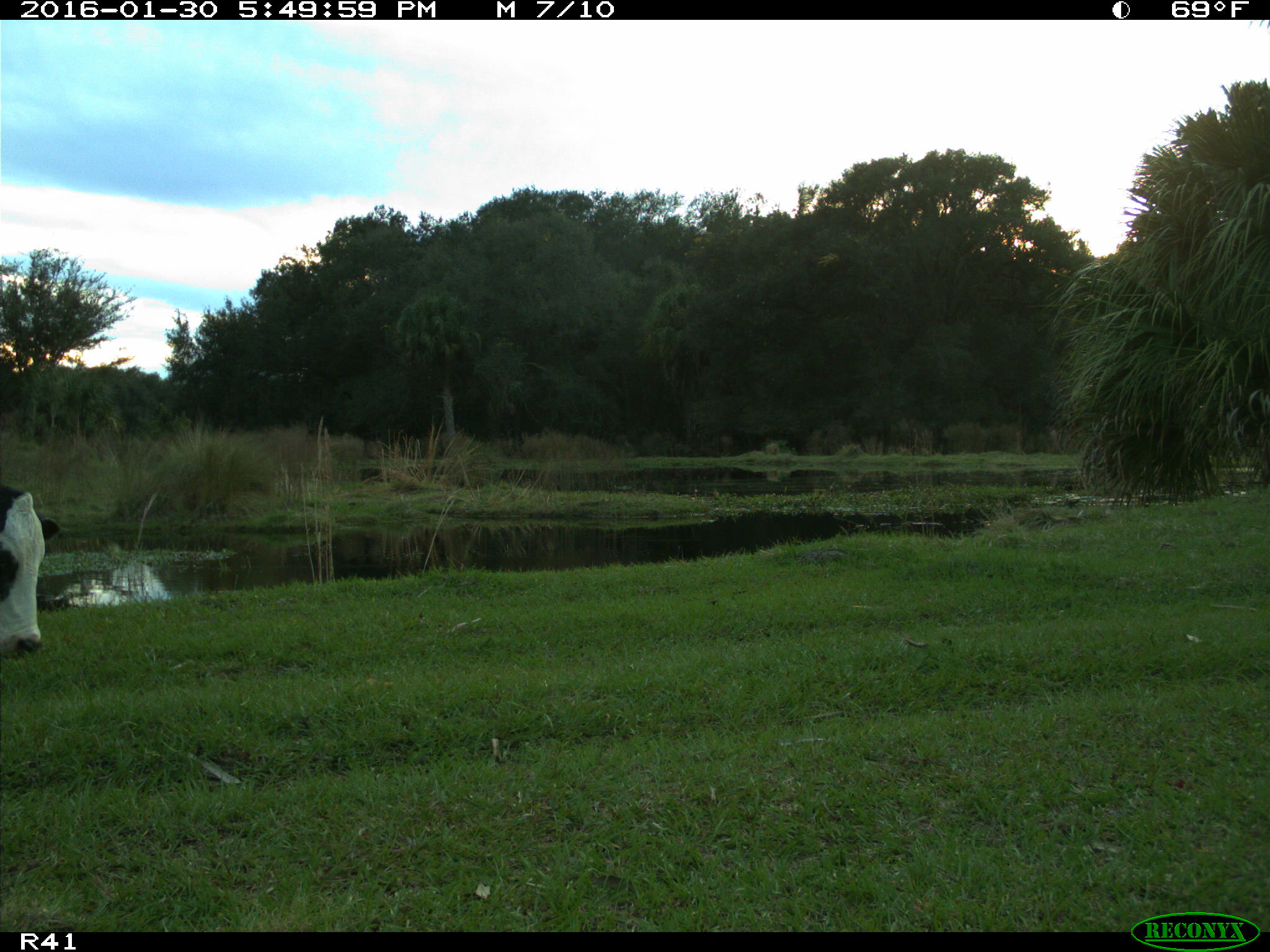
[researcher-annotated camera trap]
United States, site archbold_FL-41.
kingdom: Animalia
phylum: Chordata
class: Mammalia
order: Artiodactyla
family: Bovidae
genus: Bos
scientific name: Bos taurus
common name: domestic cow